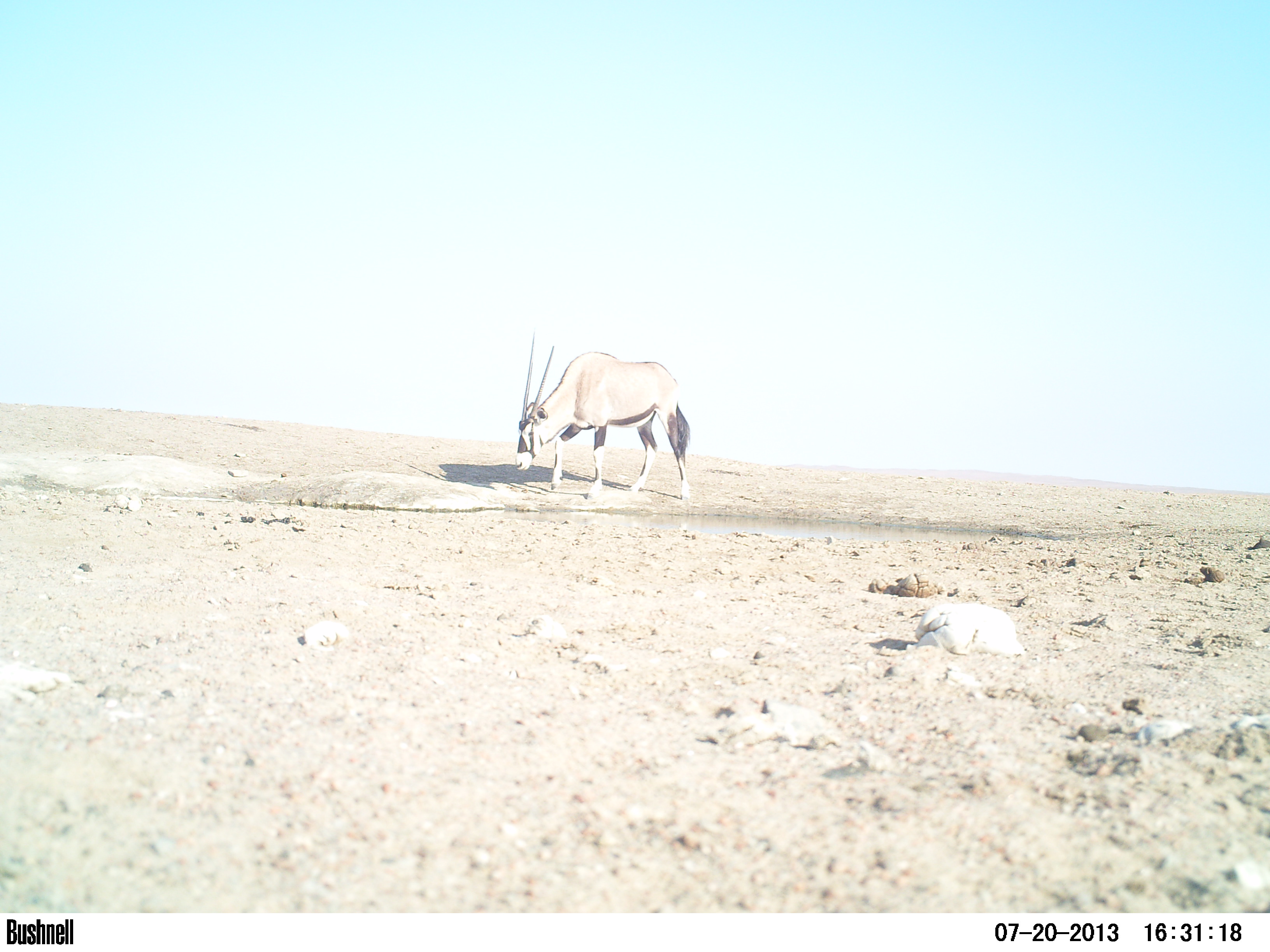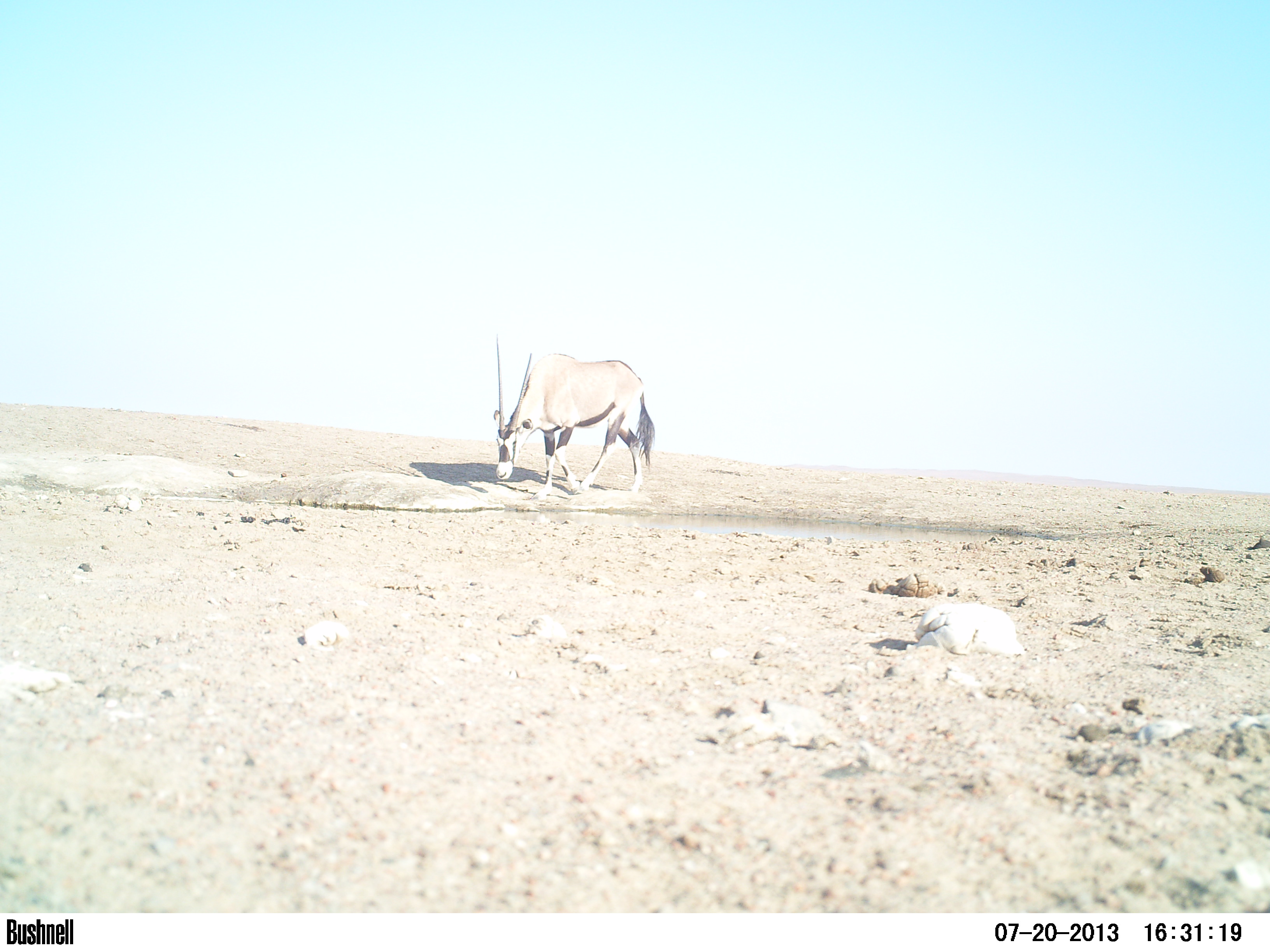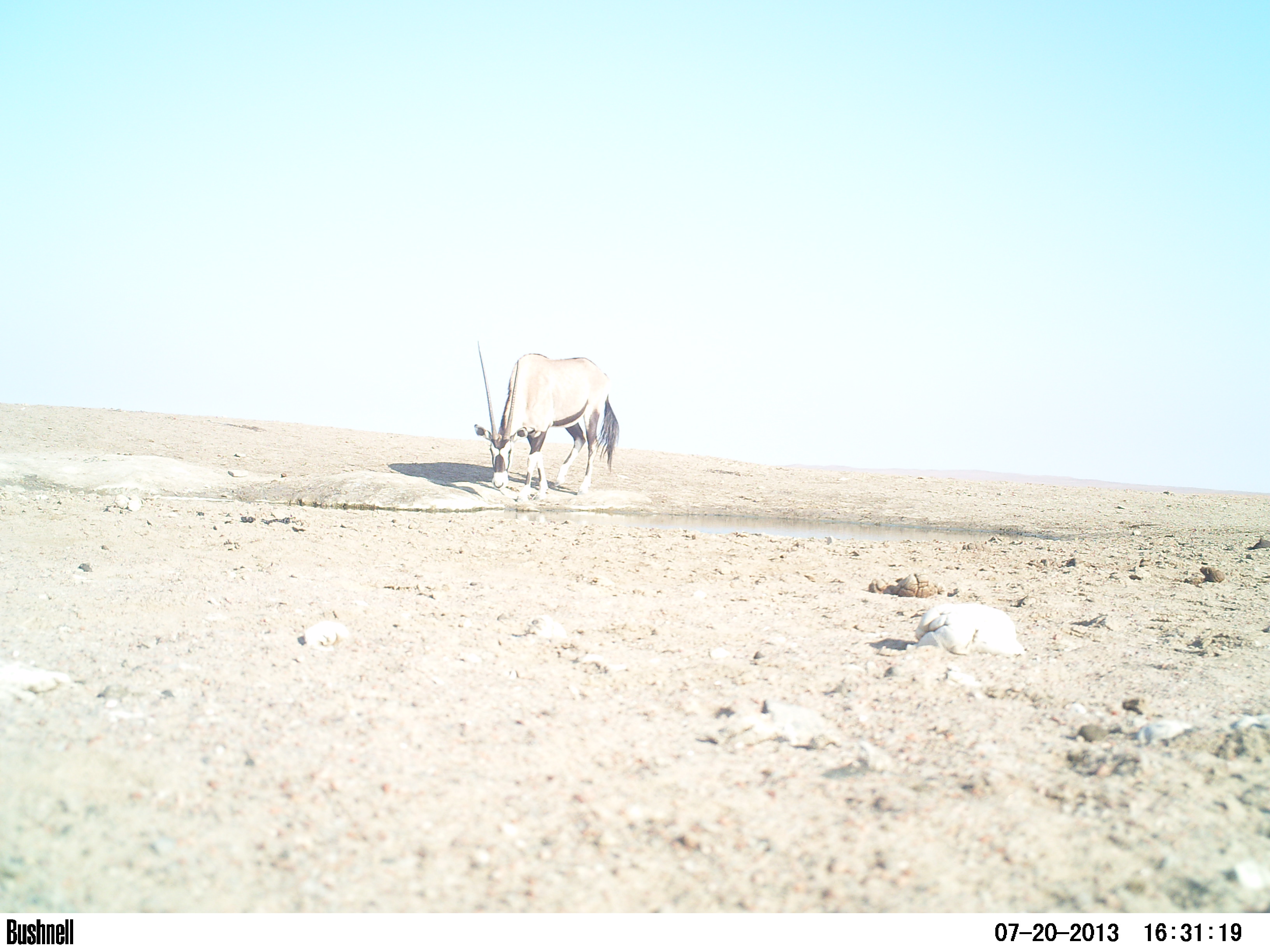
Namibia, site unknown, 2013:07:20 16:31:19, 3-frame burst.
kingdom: Animalia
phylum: Chordata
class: Mammalia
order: Artiodactyla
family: Bovidae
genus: Oryx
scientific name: Oryx gazella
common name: gemsbok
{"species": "Oryx gazella (gemsbok)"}